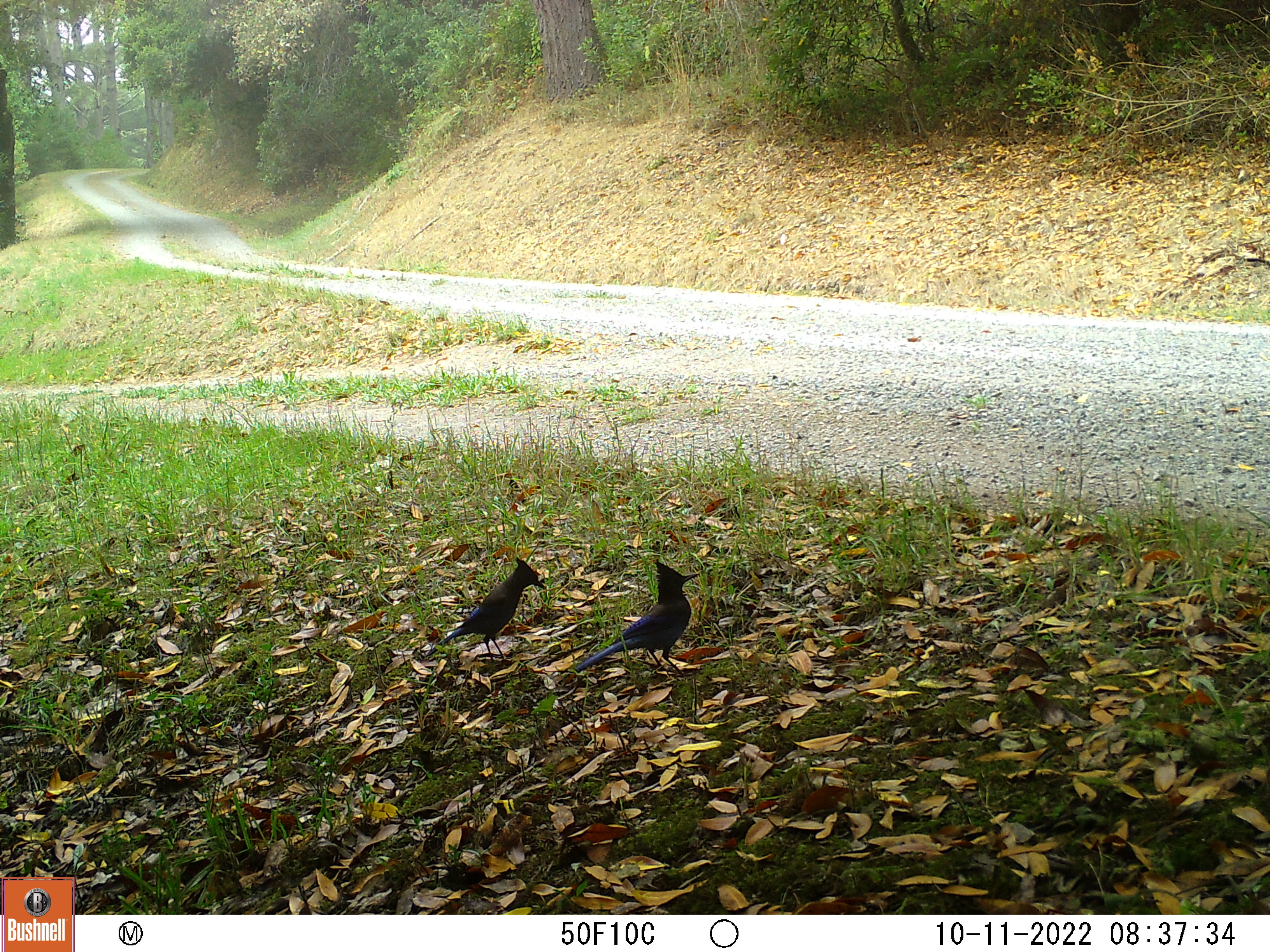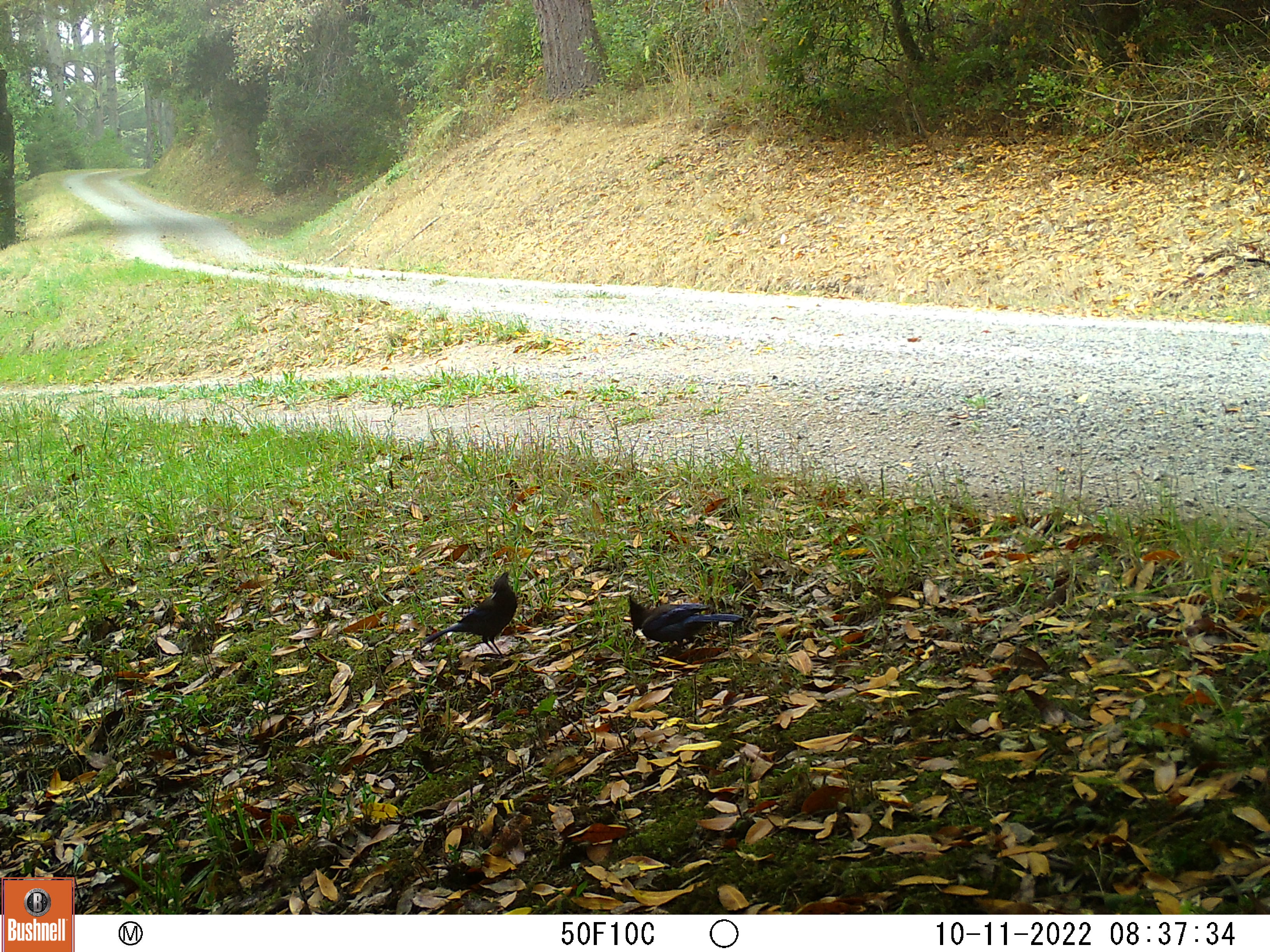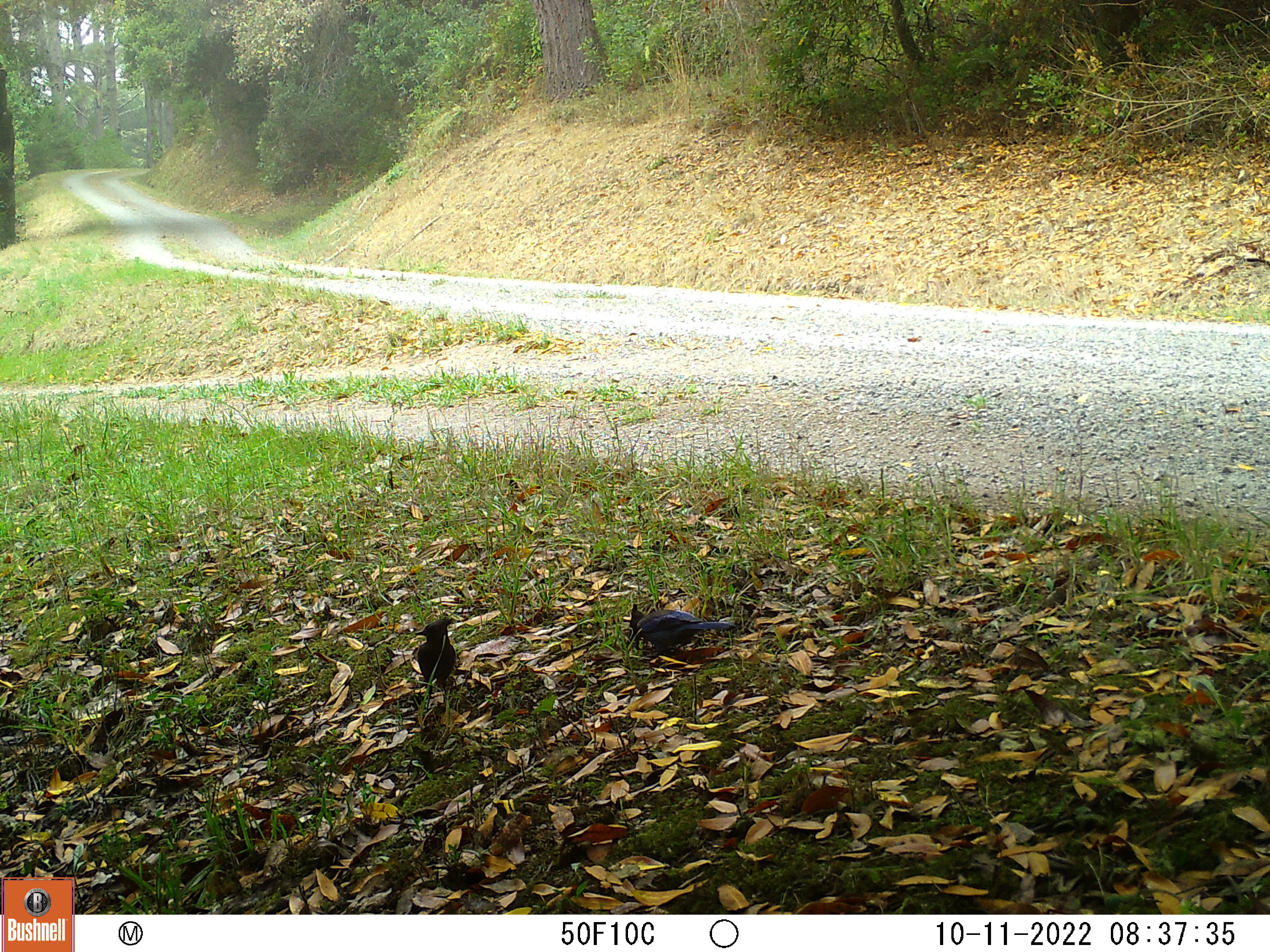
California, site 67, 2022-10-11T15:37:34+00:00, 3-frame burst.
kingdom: Animalia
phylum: Chordata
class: Aves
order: Passeriformes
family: Corvidae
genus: Cyanocitta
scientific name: Cyanocitta stelleri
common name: steller's jay